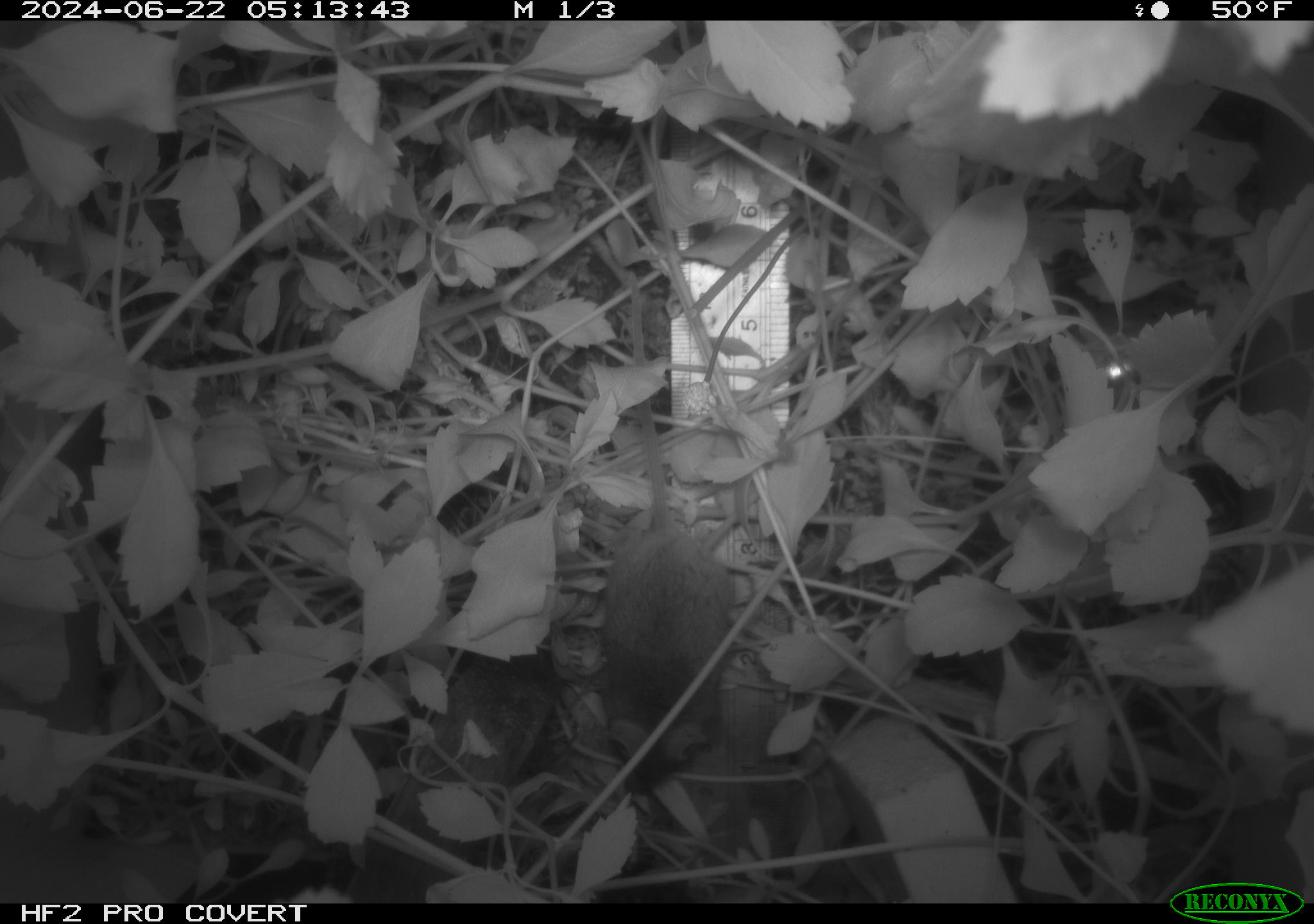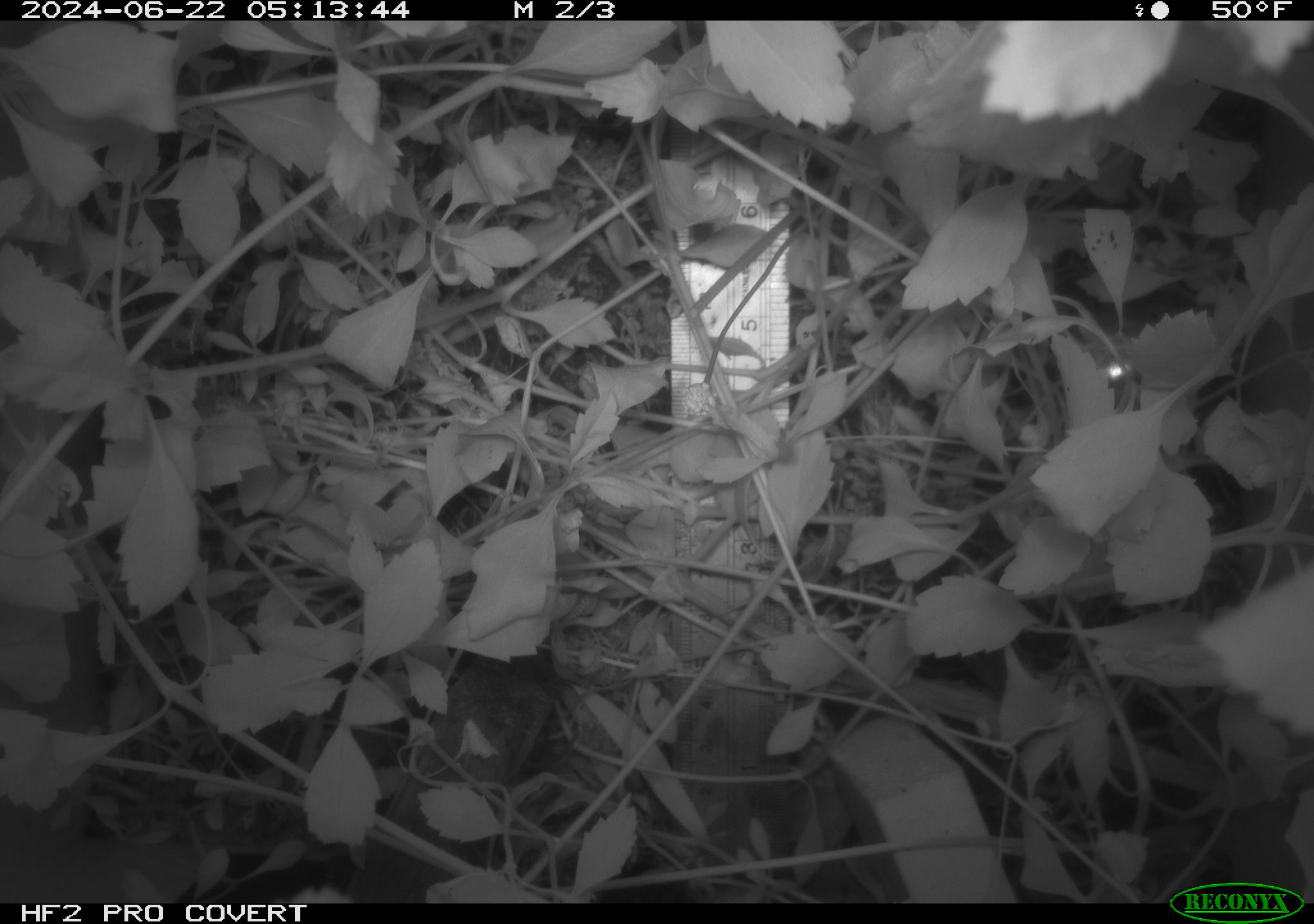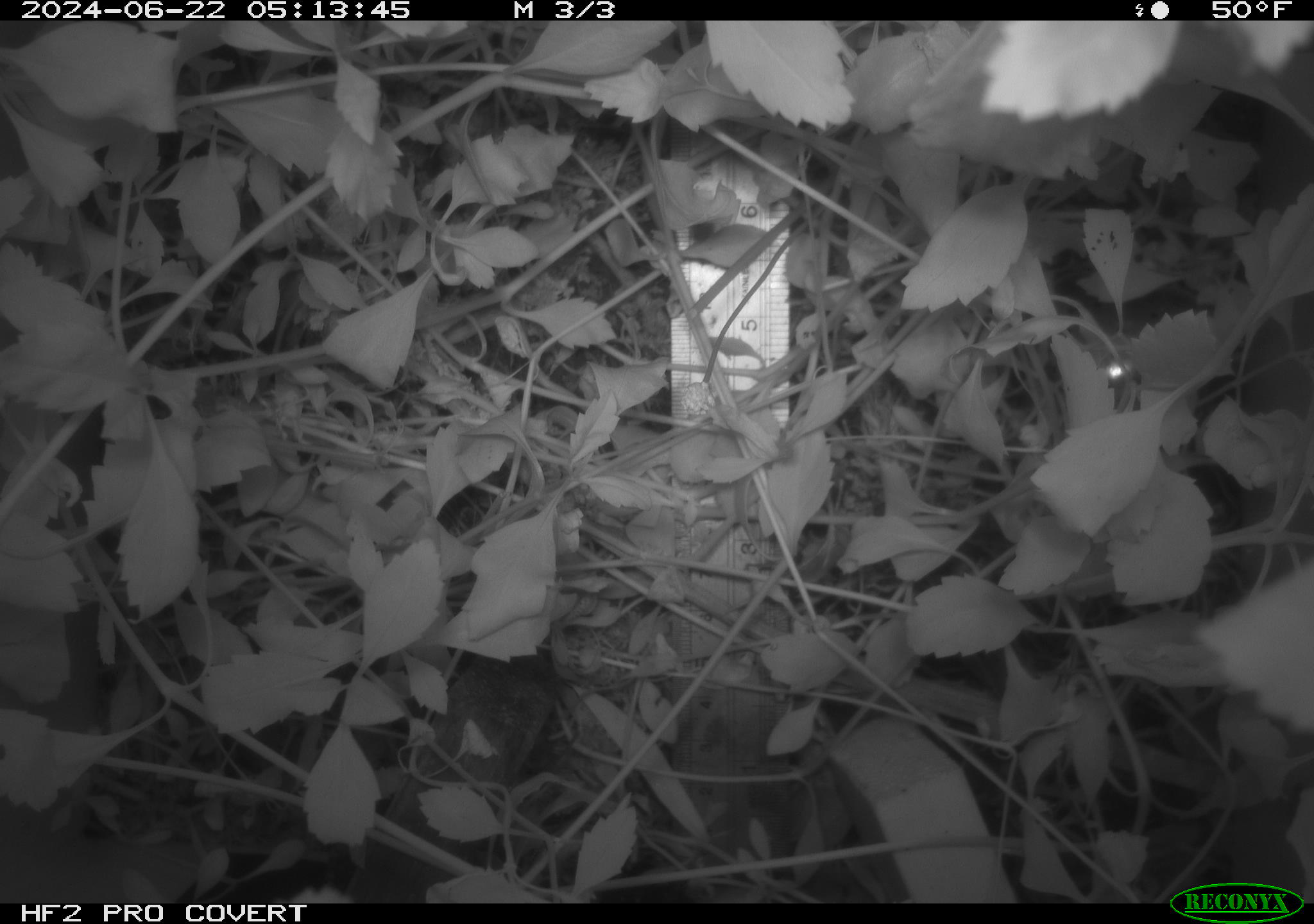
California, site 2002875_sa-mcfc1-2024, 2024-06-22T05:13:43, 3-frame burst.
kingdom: Animalia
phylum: Chordata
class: Mammalia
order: Rodentia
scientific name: Rodentia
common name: rodent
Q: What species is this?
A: Rodent (Rodentia).